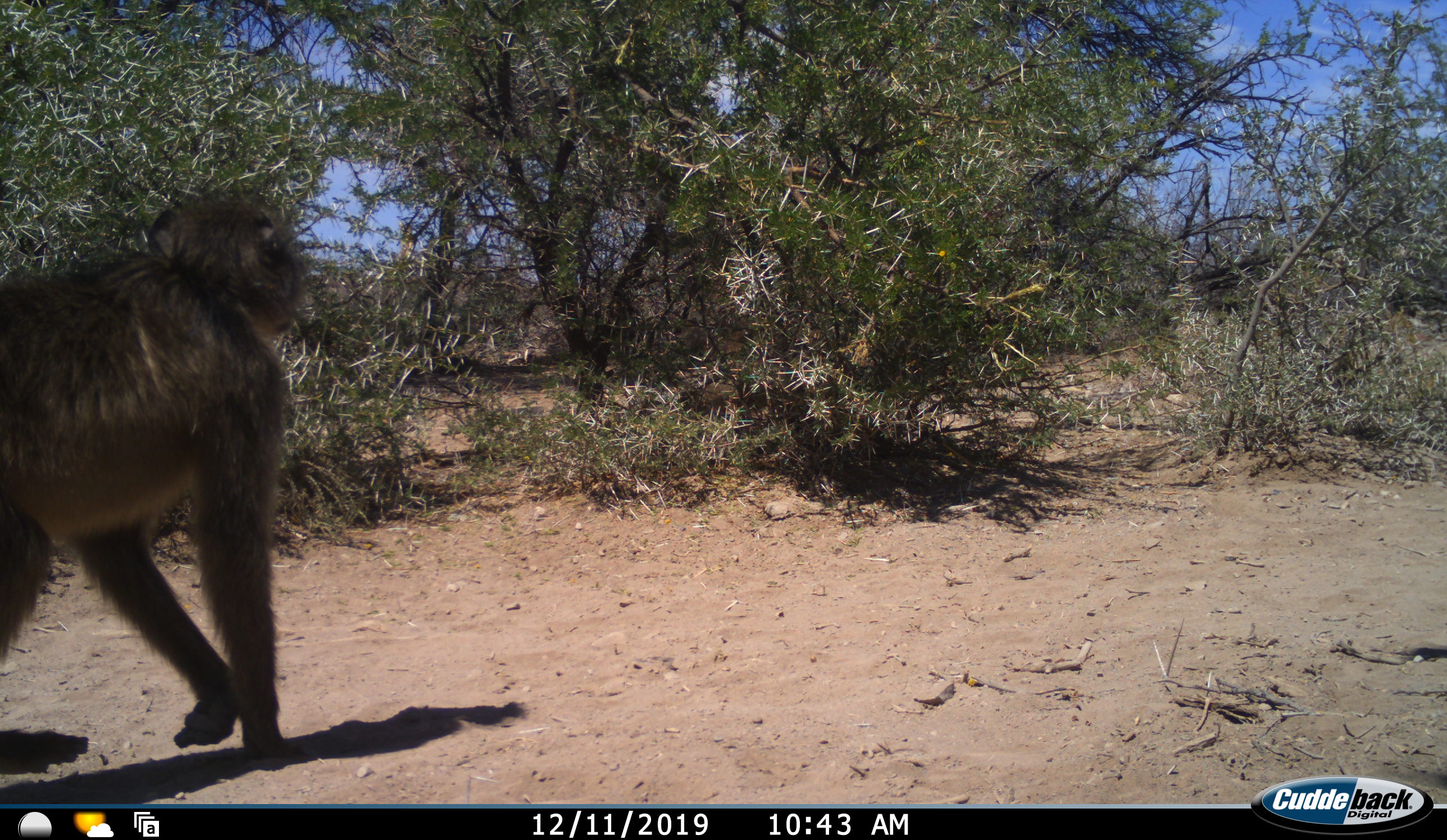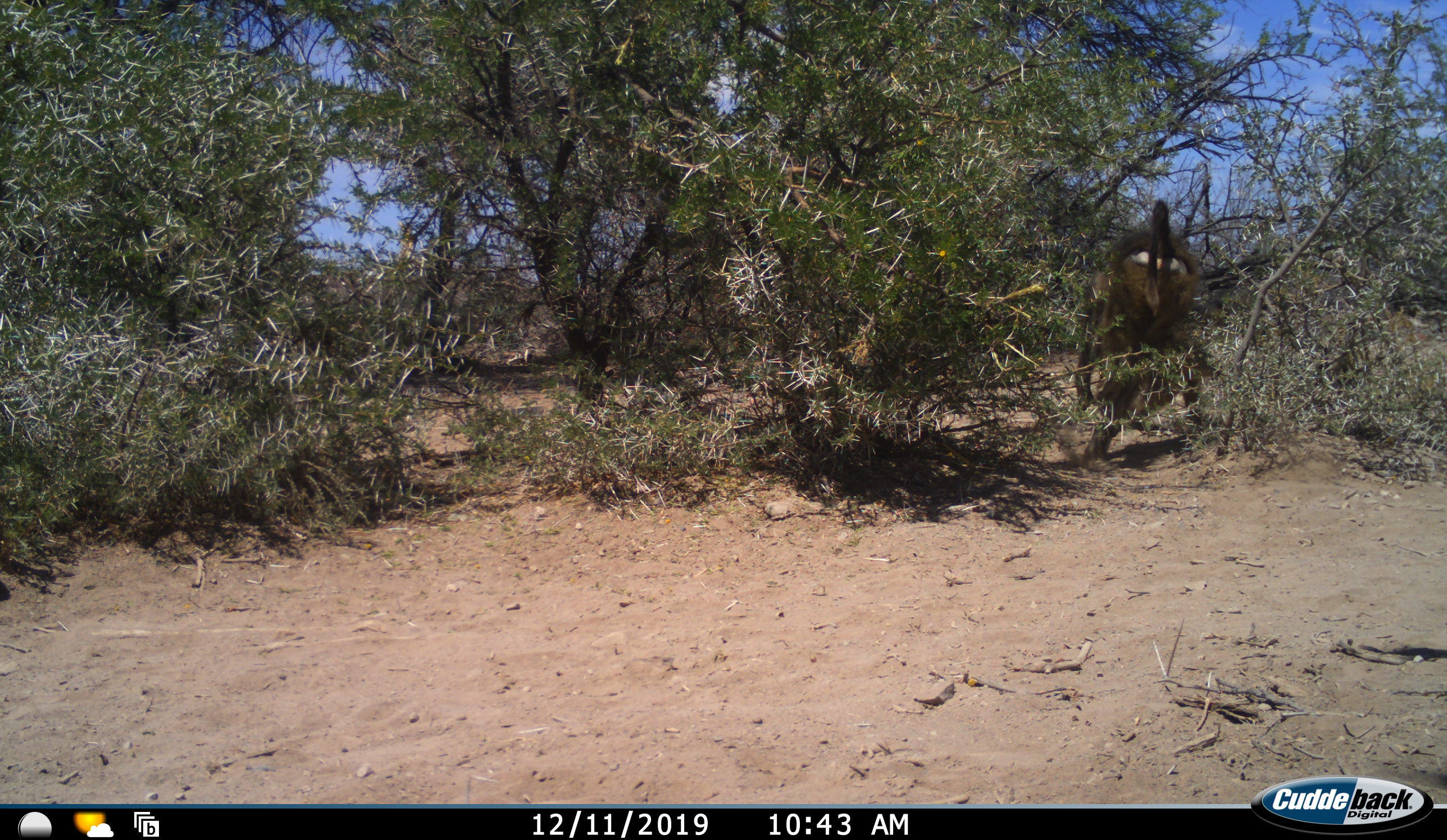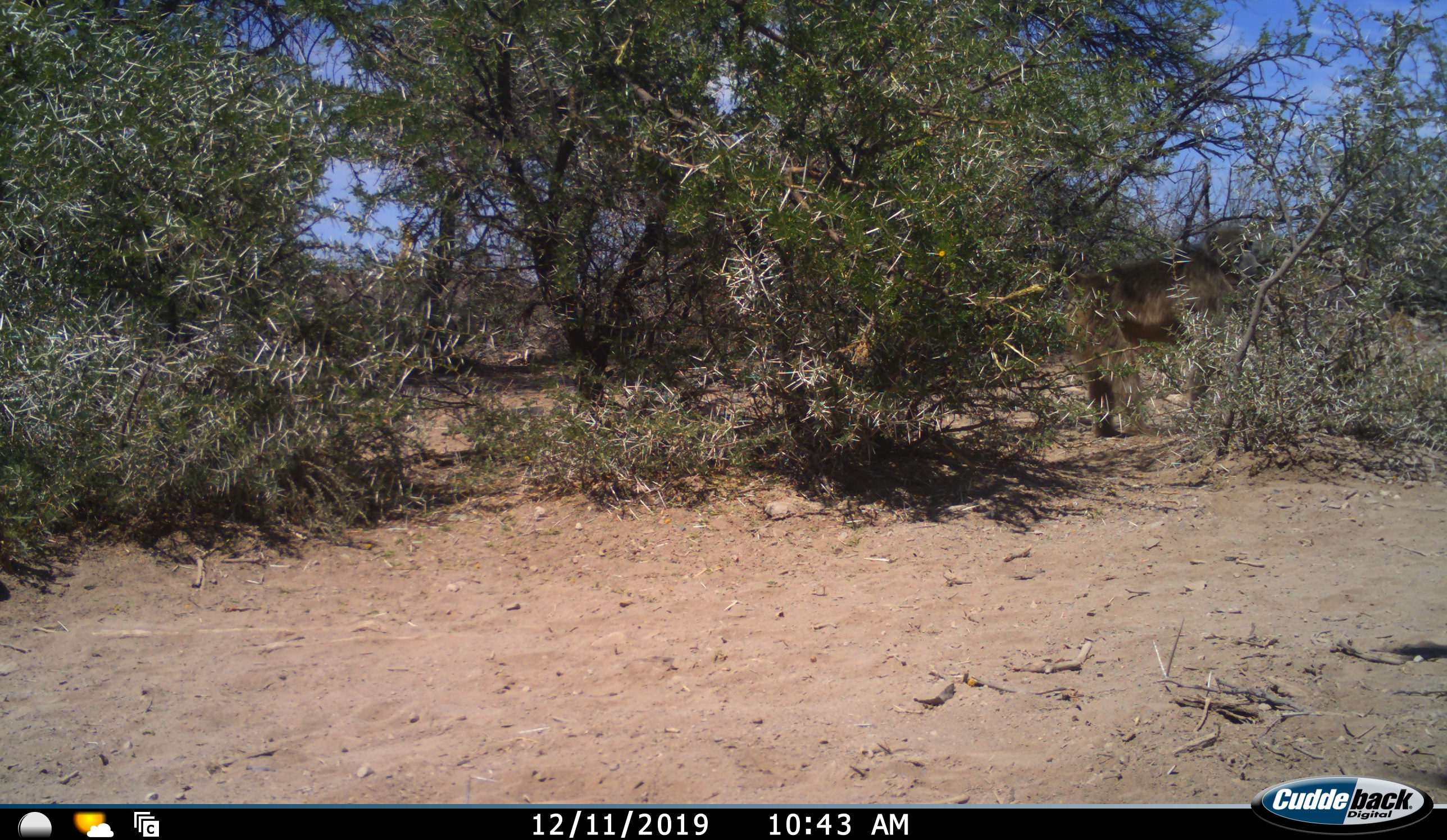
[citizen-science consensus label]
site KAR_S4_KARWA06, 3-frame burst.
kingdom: Animalia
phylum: Chordata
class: Mammalia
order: Primates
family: Cercopithecidae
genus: Papio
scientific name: Papio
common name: baboon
Baboon (Papio), count 1. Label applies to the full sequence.